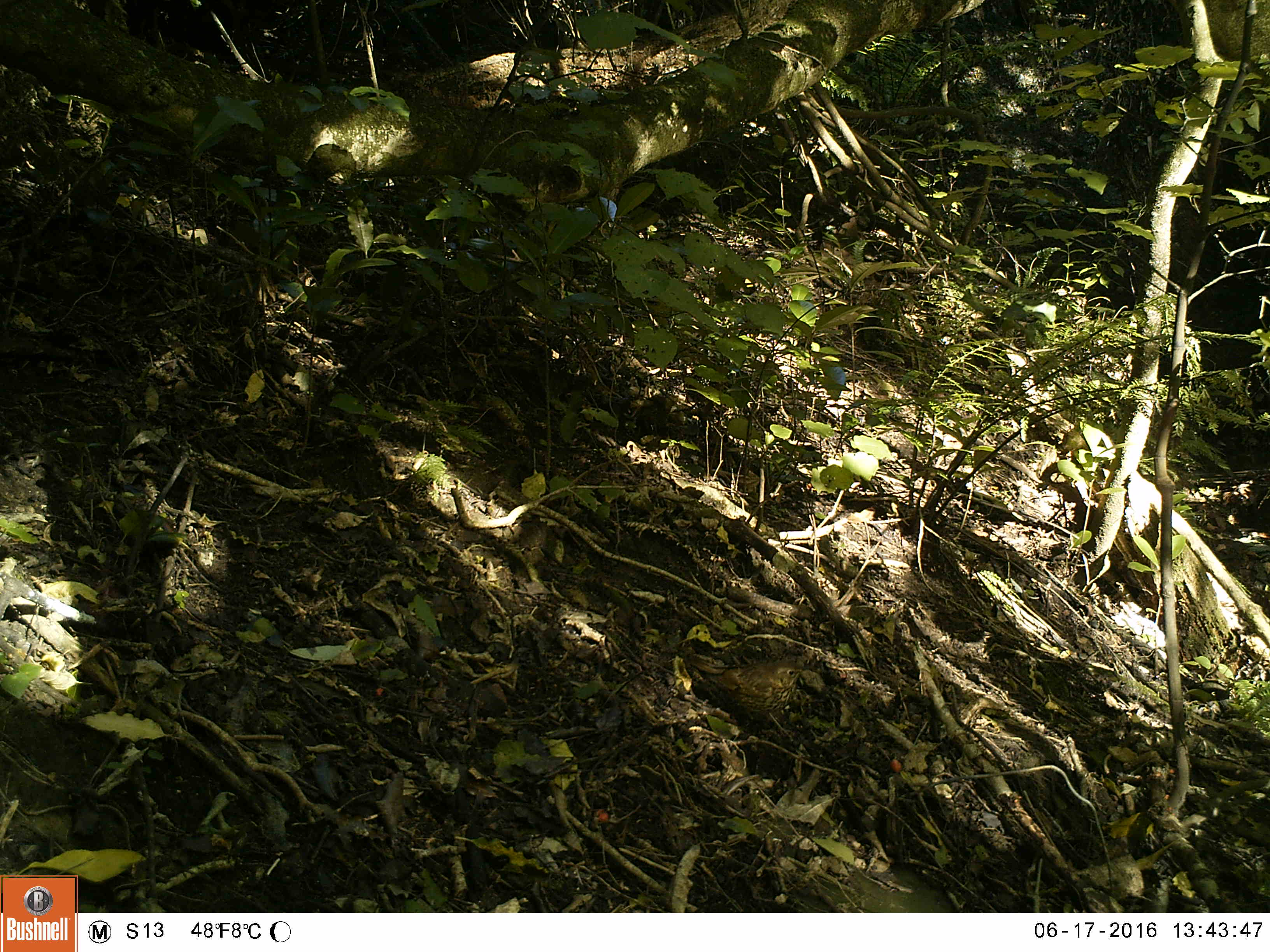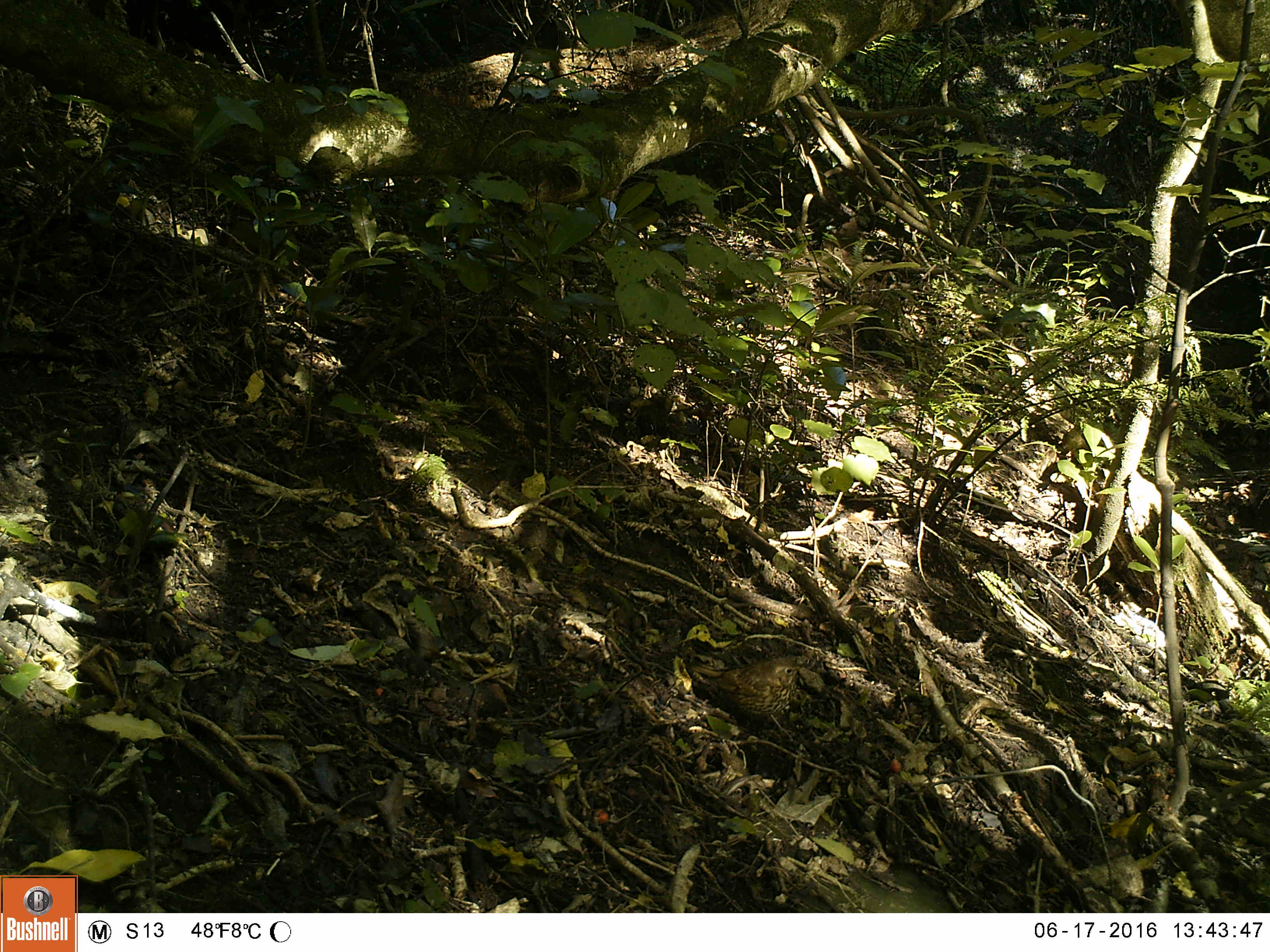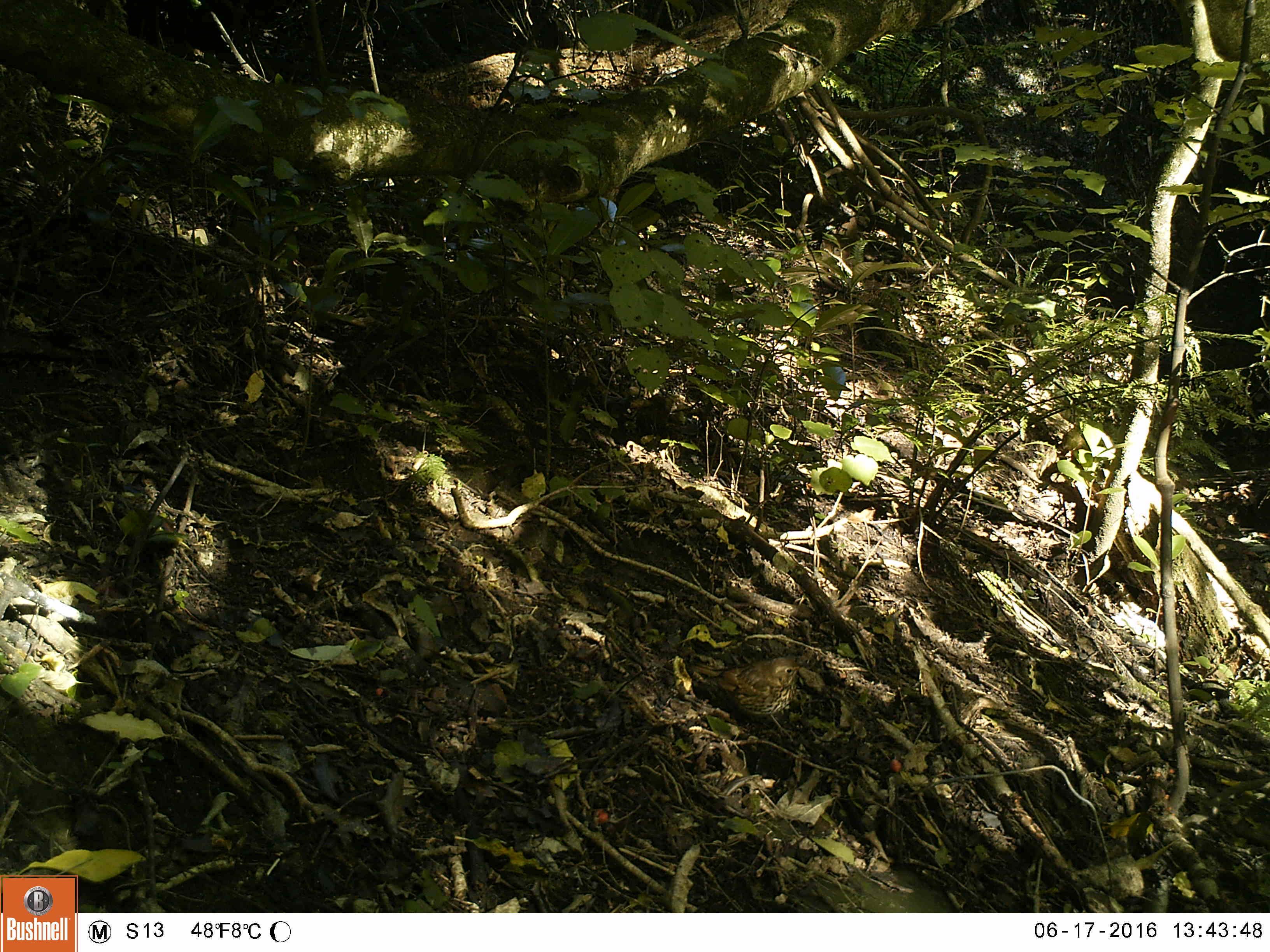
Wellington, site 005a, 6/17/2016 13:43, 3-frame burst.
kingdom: Animalia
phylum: Chordata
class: Aves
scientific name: Aves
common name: bird